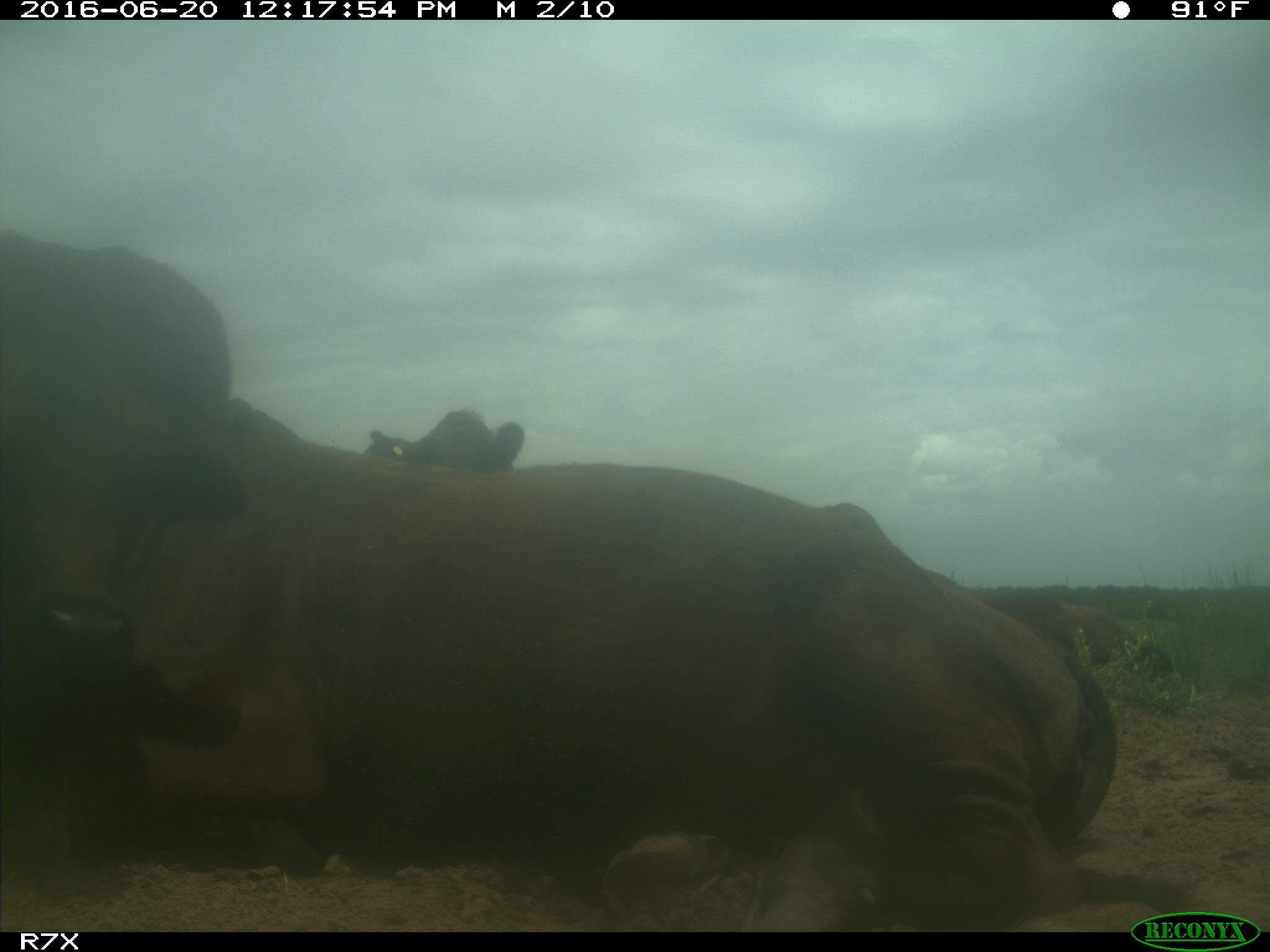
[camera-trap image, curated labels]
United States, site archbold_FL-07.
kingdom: Animalia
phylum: Chordata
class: Mammalia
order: Artiodactyla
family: Bovidae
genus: Bos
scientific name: Bos taurus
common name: domestic cow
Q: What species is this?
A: Bos taurus (domestic cow).